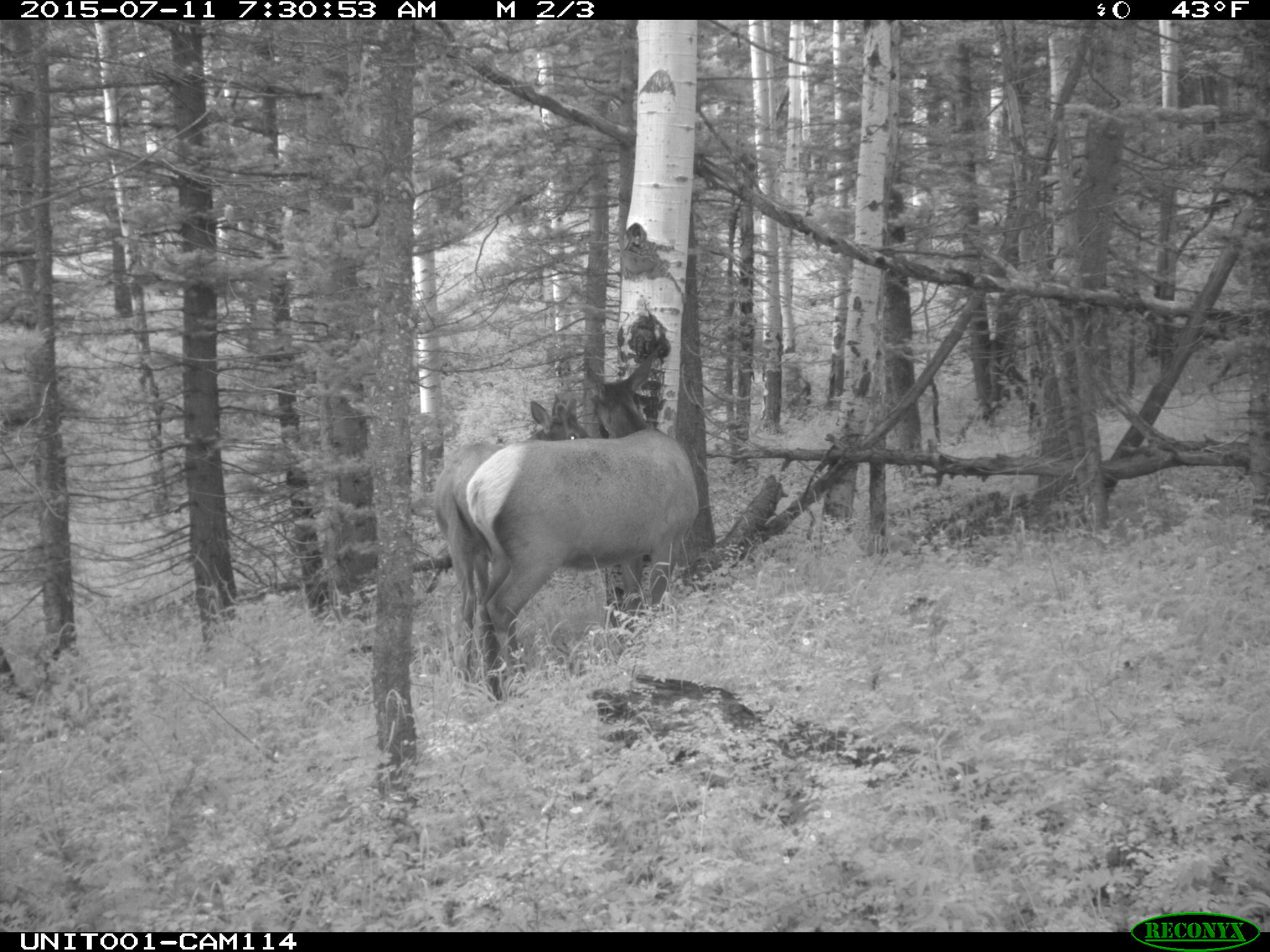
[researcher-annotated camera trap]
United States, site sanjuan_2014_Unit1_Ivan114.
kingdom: Animalia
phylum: Chordata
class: Mammalia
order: Artiodactyla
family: Cervidae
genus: Cervus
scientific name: Cervus elaphus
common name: red deer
Cervus elaphus (red deer).